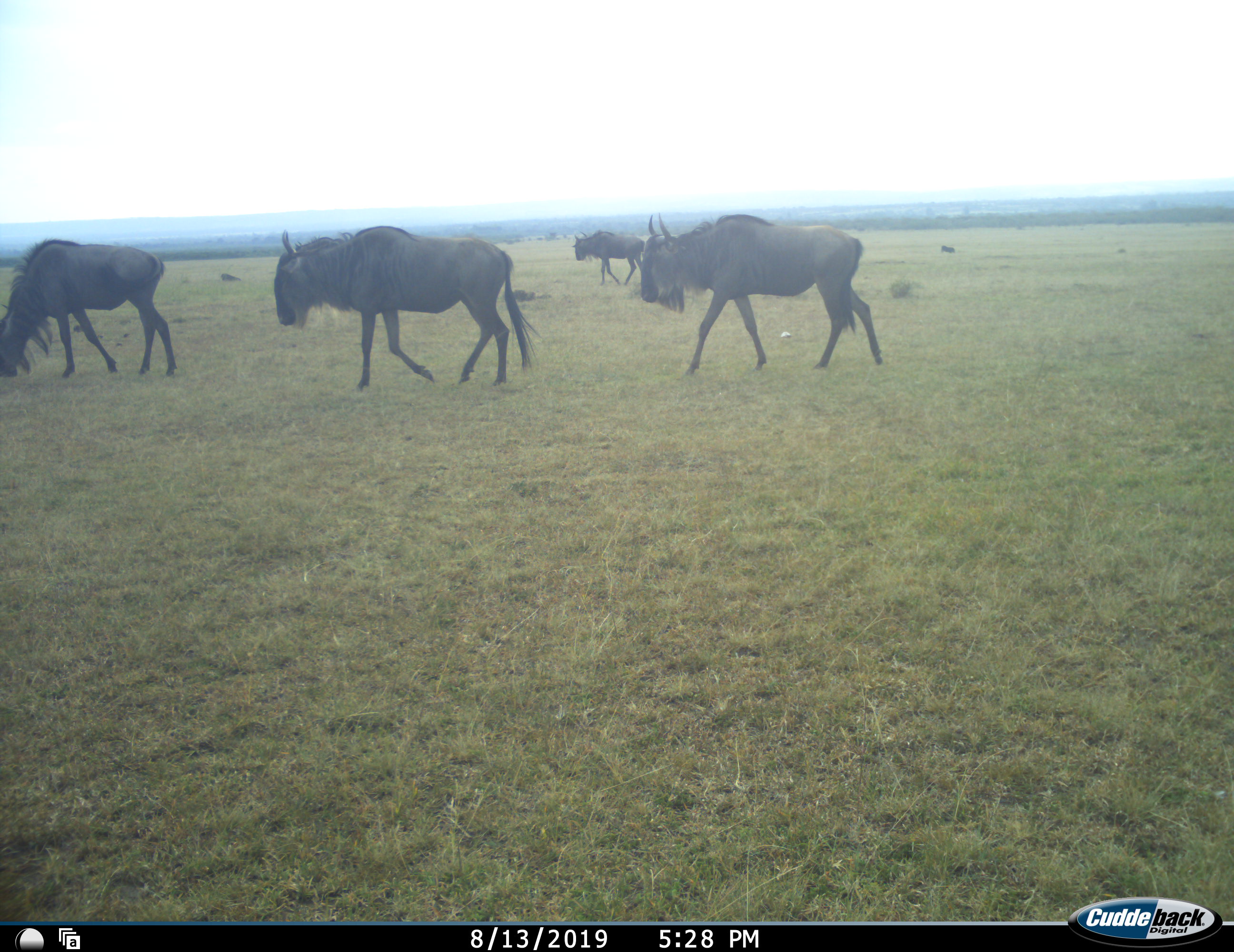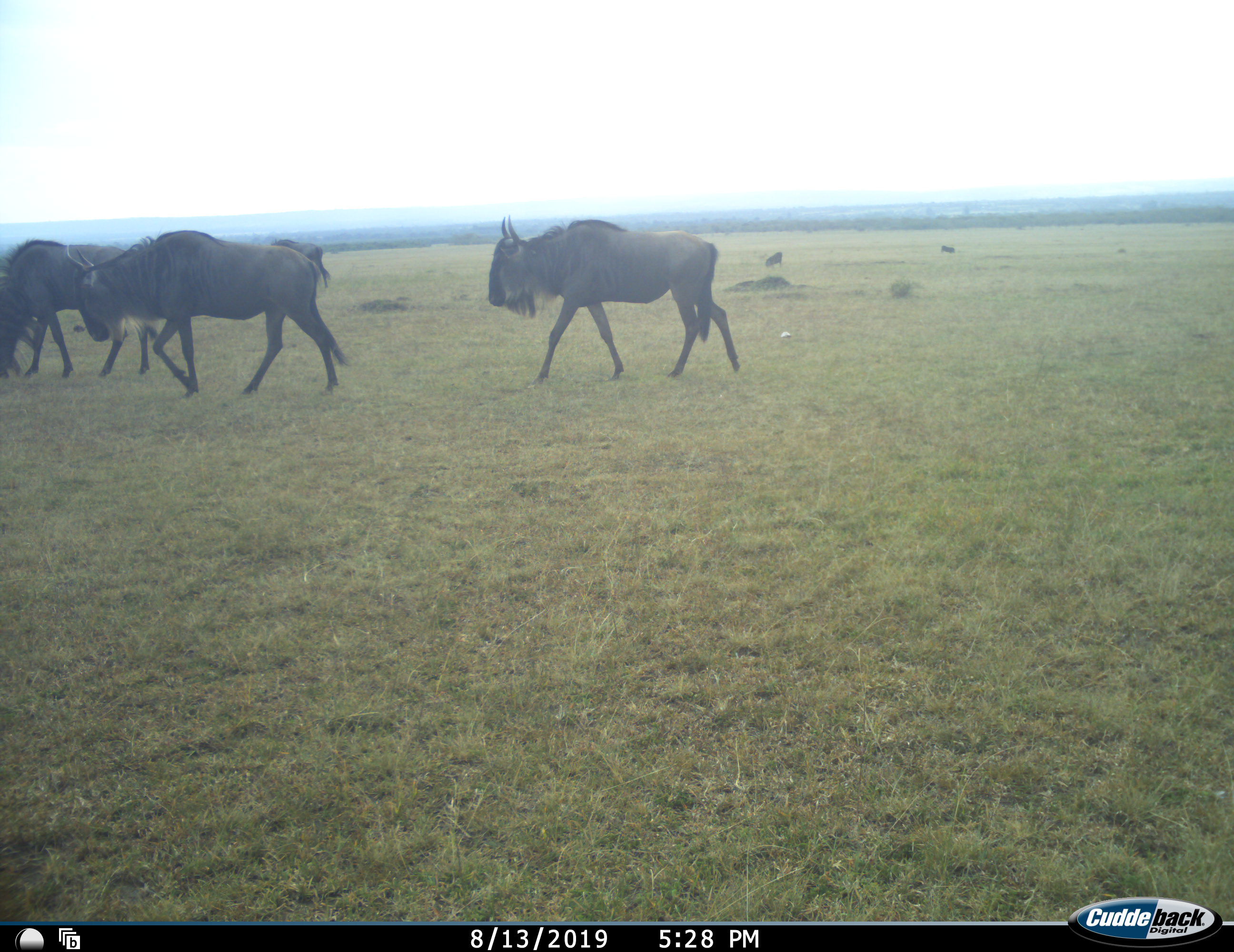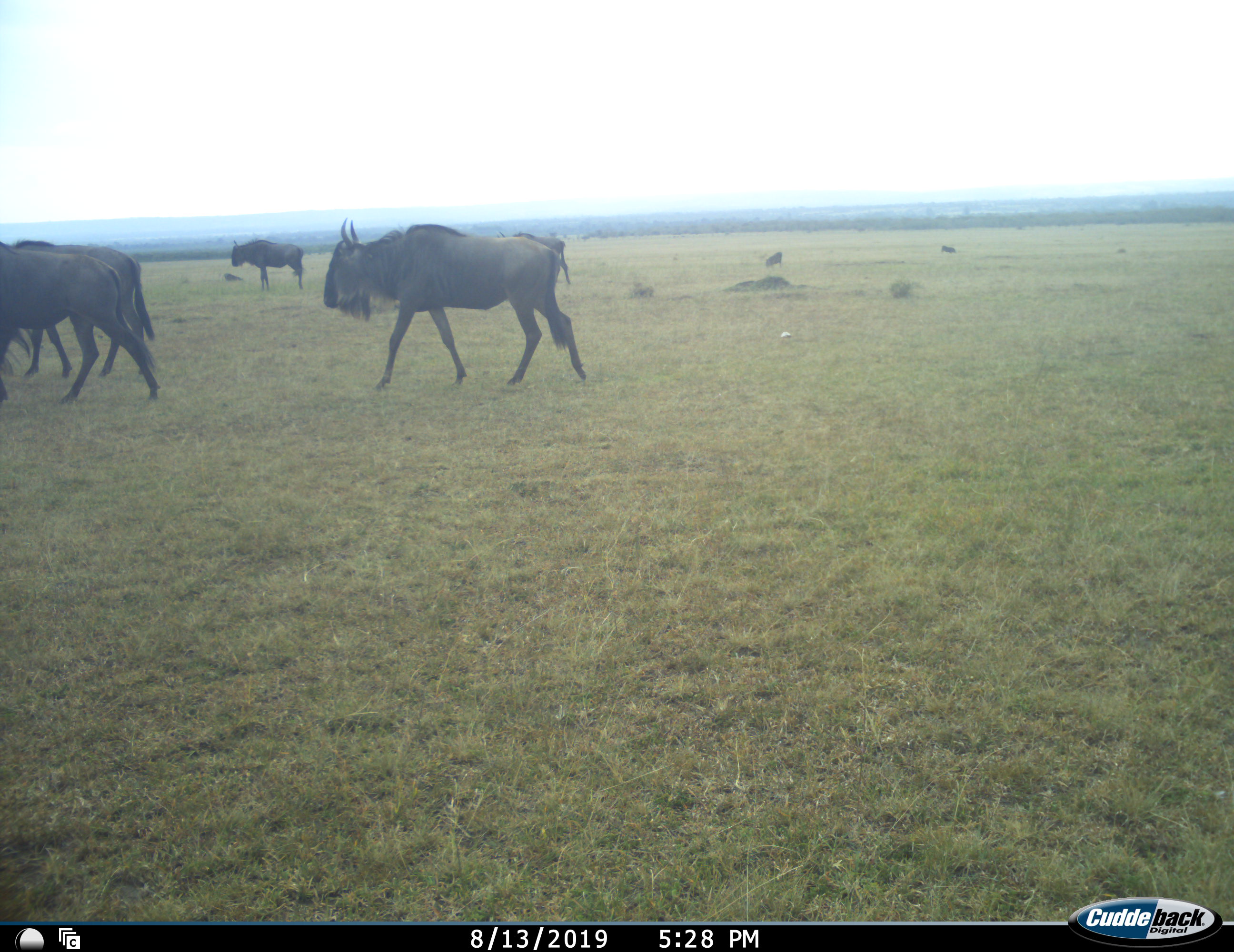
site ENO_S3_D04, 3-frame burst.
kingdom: Animalia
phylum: Chordata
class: Mammalia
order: Artiodactyla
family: Bovidae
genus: Connochaetes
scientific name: Connochaetes taurinus taurinus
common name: blue wildebeest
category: wildebeestblue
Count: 4.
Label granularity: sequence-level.